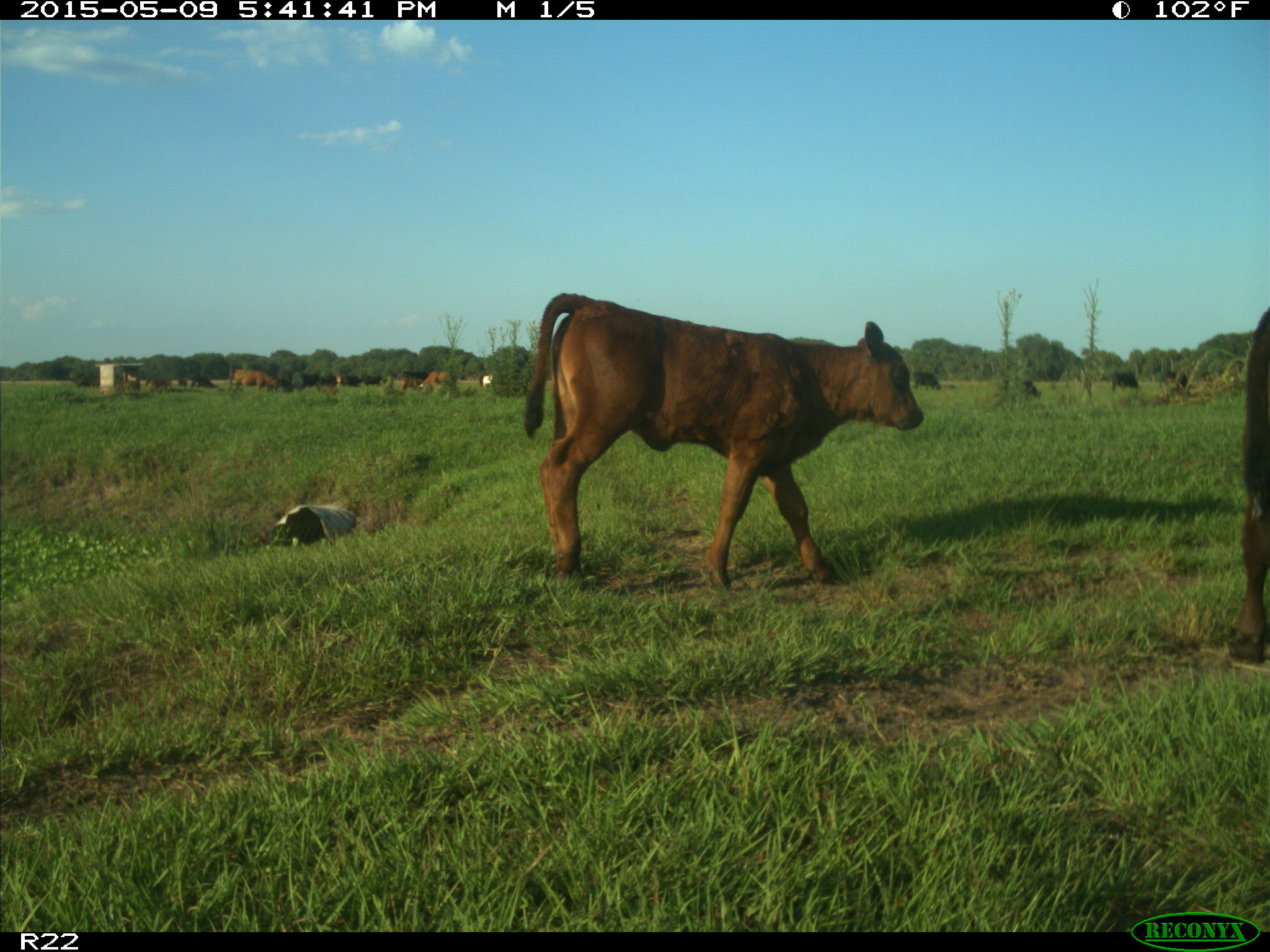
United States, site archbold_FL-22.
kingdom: Animalia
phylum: Chordata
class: Mammalia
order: Artiodactyla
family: Bovidae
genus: Bos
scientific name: Bos taurus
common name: domestic cow